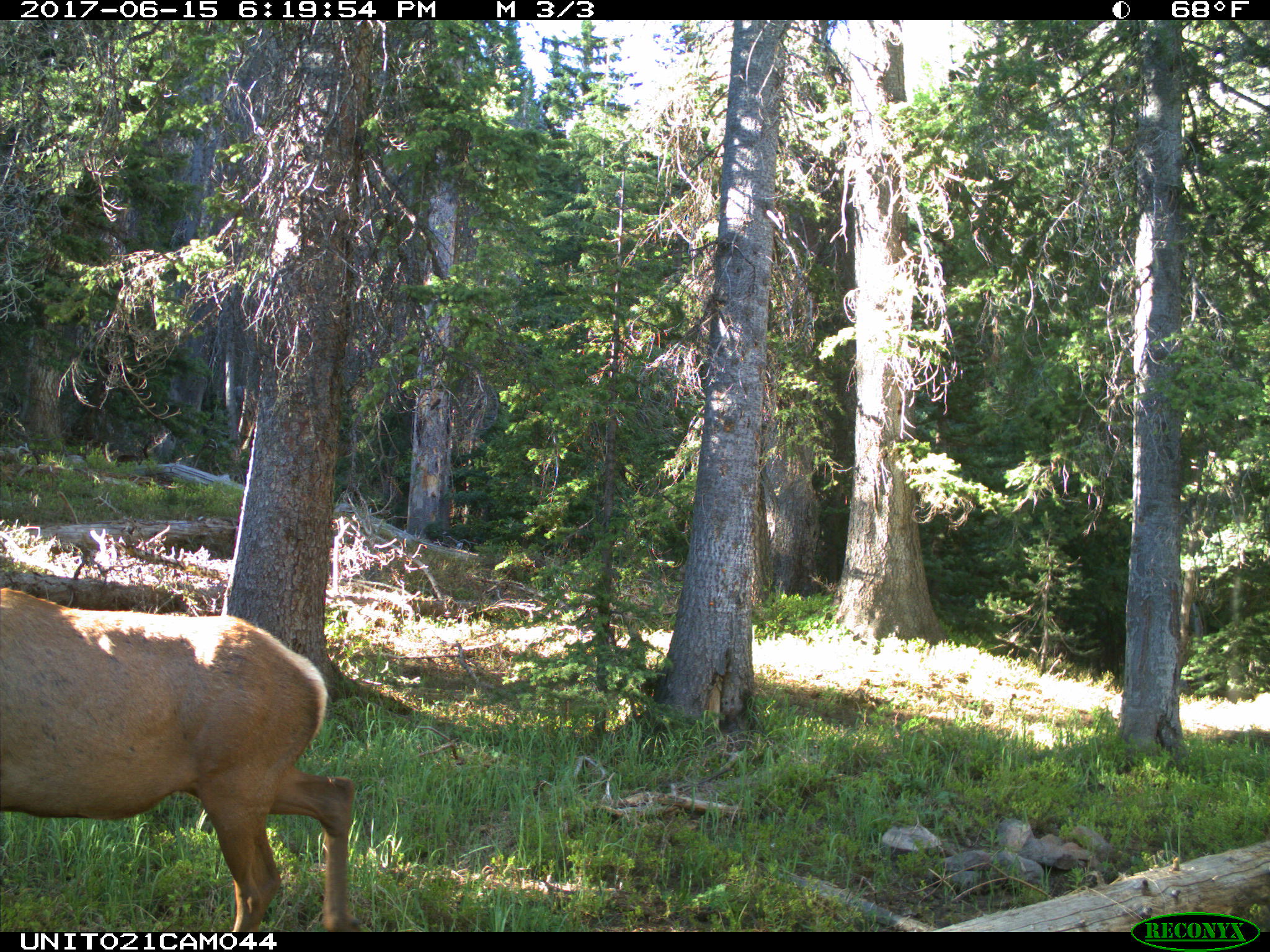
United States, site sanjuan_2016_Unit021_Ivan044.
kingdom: Animalia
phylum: Chordata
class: Mammalia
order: Artiodactyla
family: Cervidae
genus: Cervus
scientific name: Cervus elaphus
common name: red deer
Cervus elaphus (red deer).